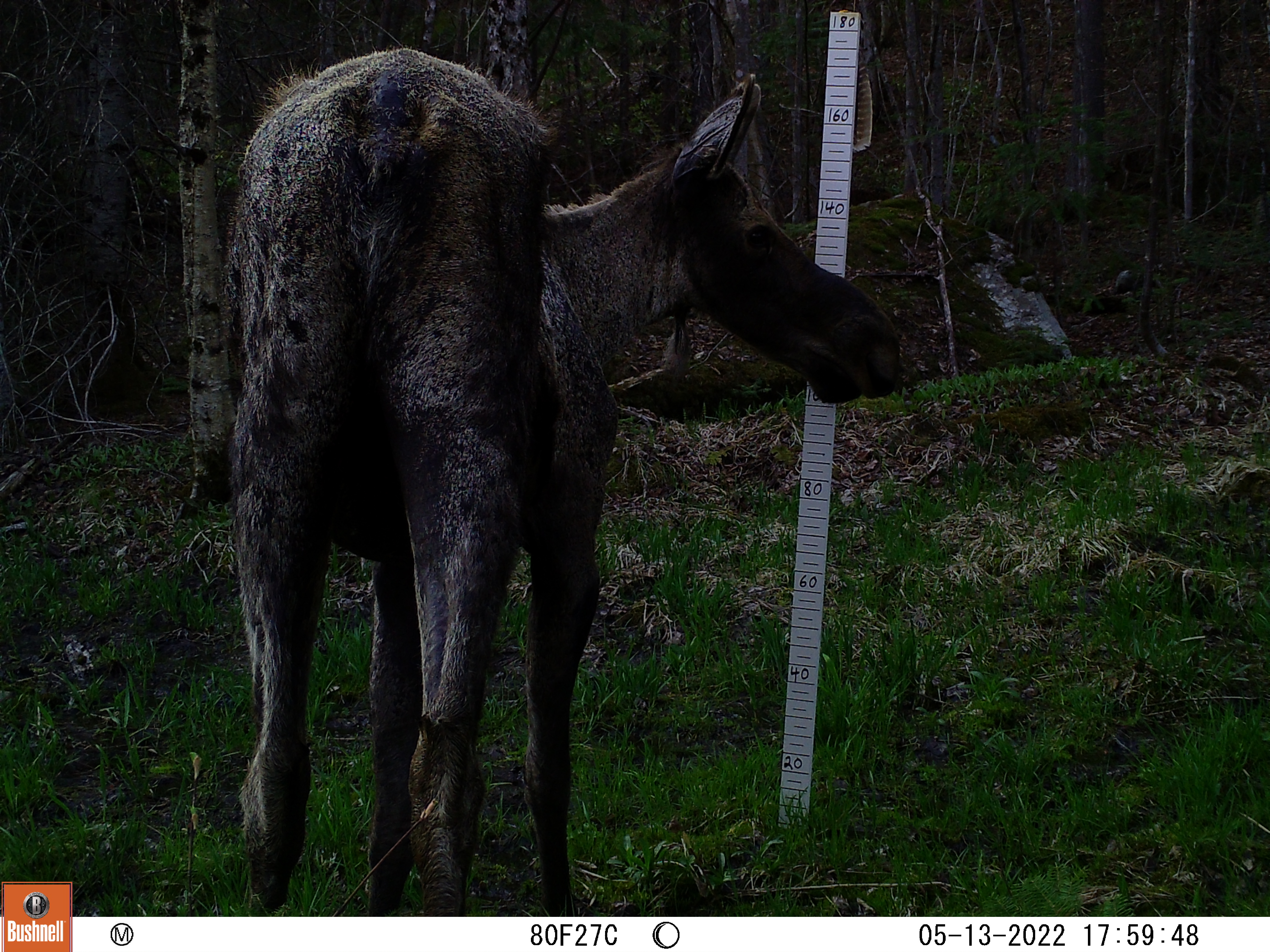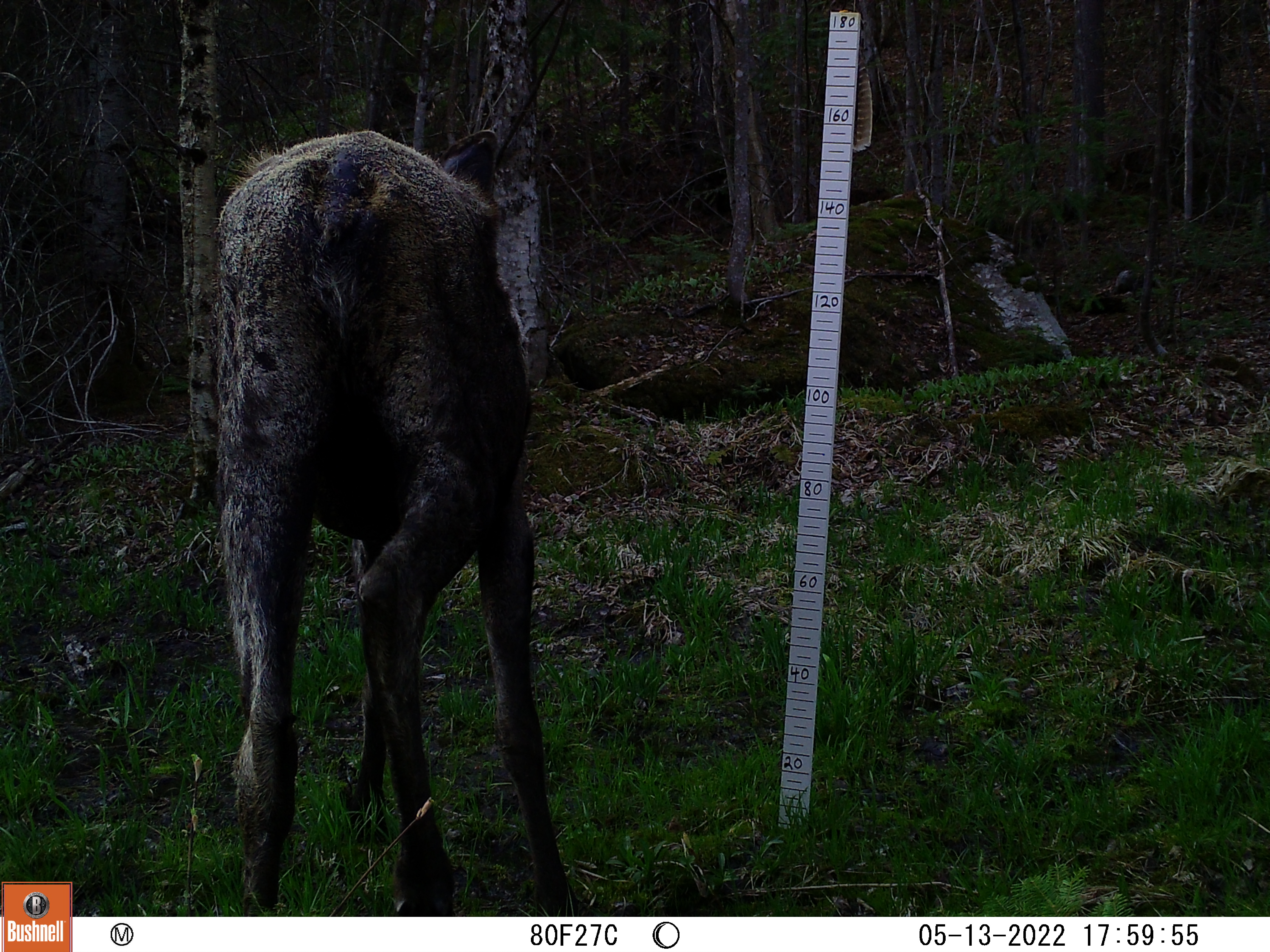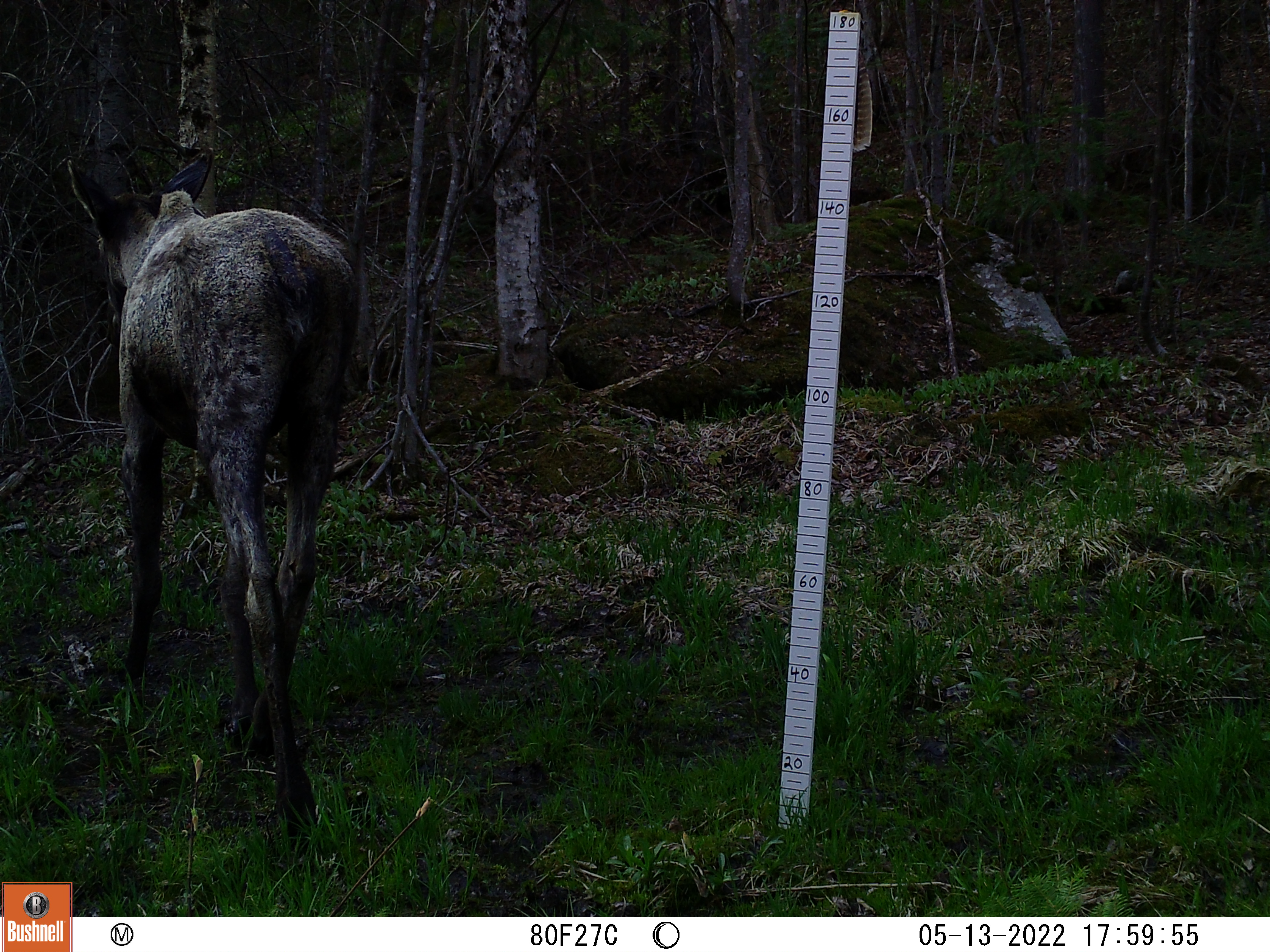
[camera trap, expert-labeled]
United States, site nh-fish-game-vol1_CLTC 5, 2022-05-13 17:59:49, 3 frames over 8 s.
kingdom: Animalia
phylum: Chordata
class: Mammalia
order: Artiodactyla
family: Cervidae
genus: Alces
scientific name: Alces alces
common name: moose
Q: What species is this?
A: Moose (Alces alces).